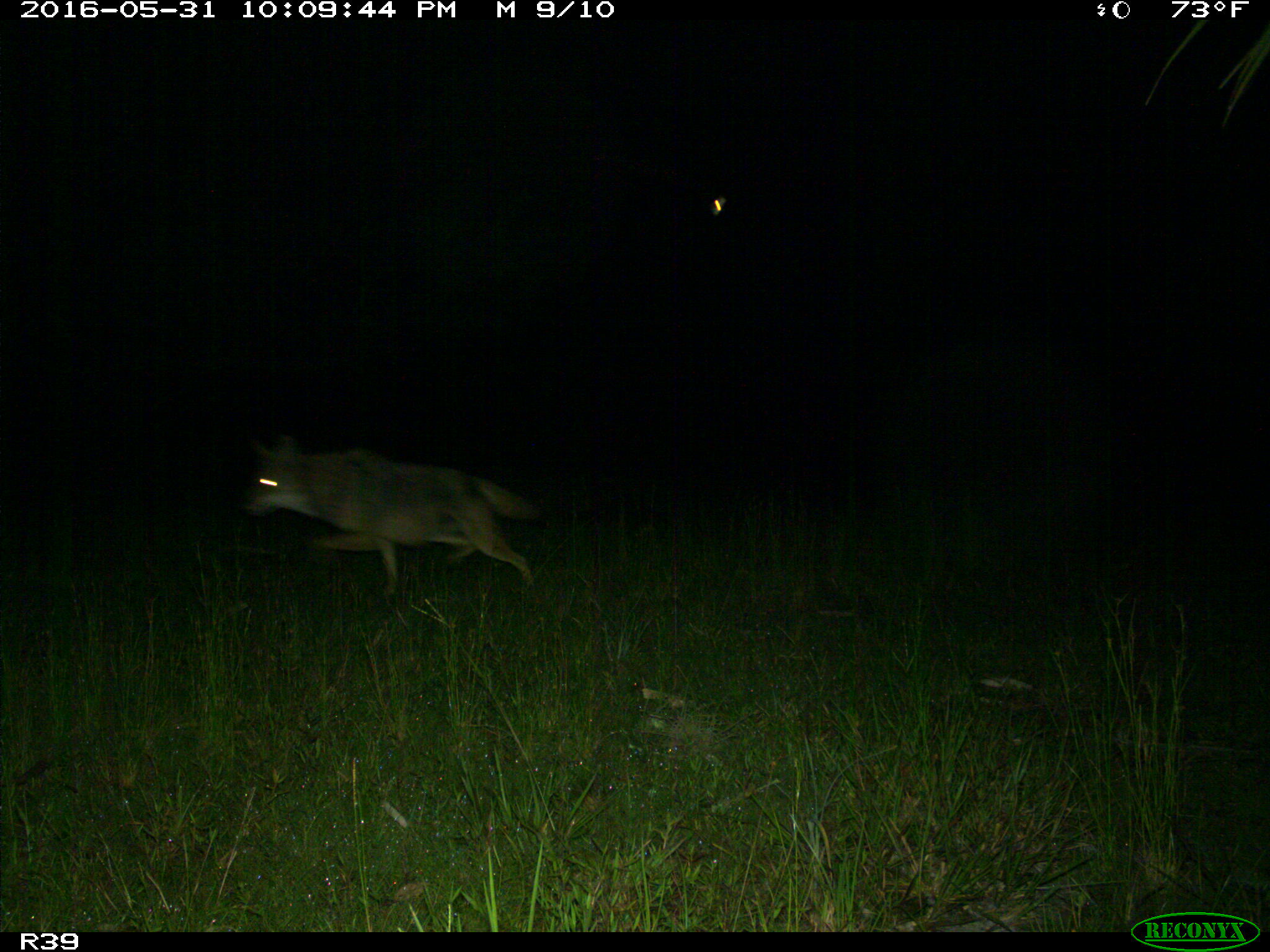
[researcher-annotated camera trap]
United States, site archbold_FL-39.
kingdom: Animalia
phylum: Chordata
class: Mammalia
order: Carnivora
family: Canidae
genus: Canis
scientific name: Canis latrans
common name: coyote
Canis latrans (coyote).